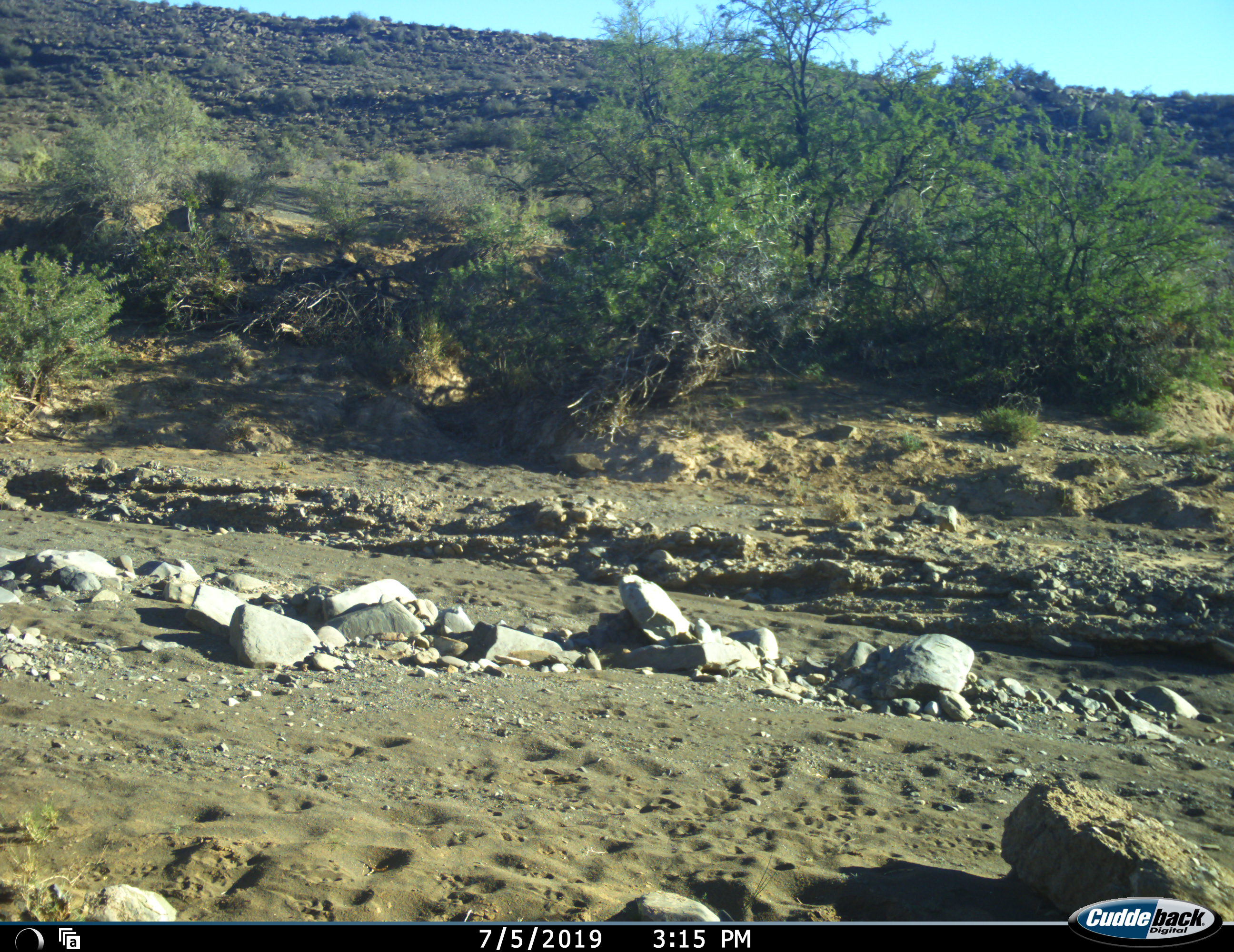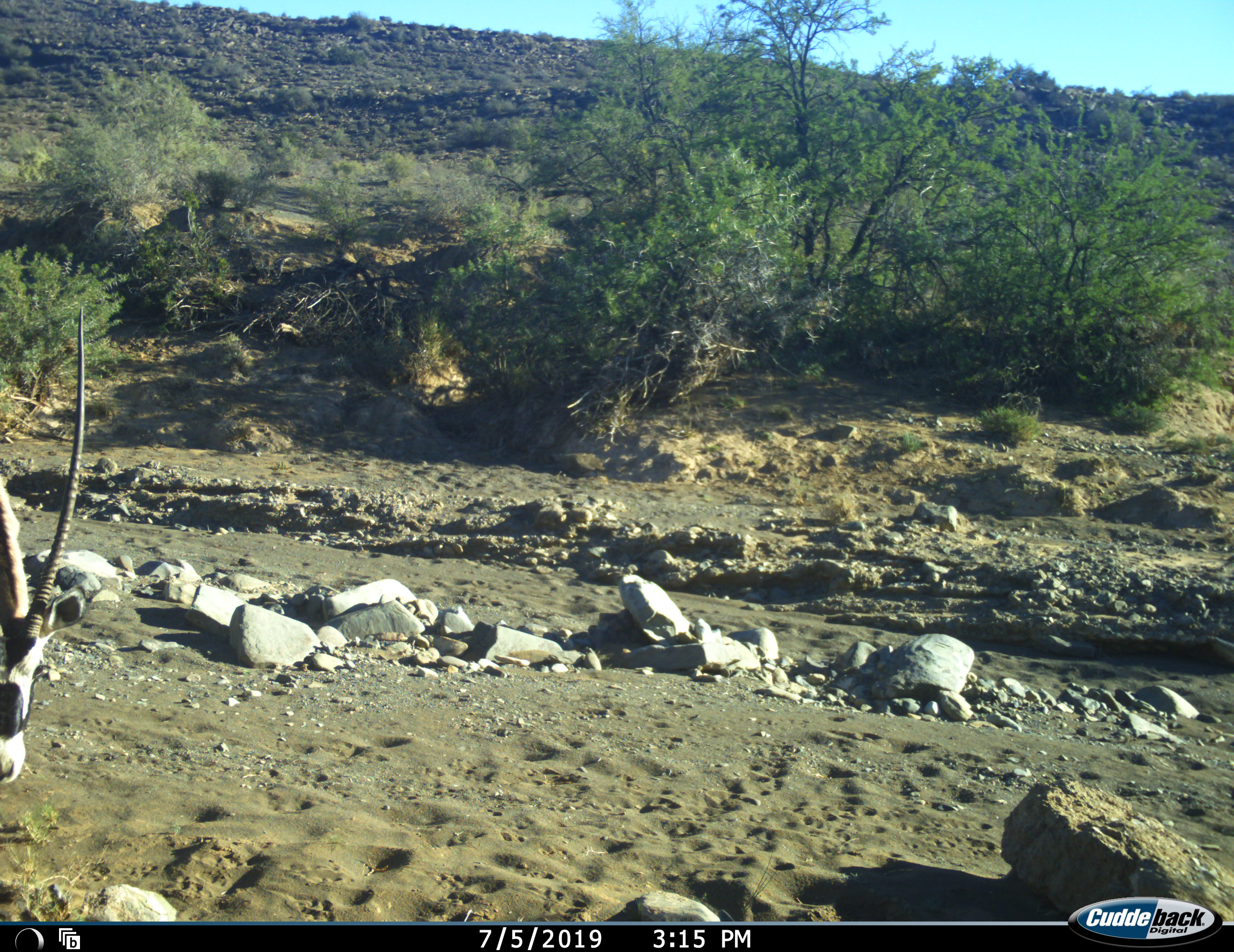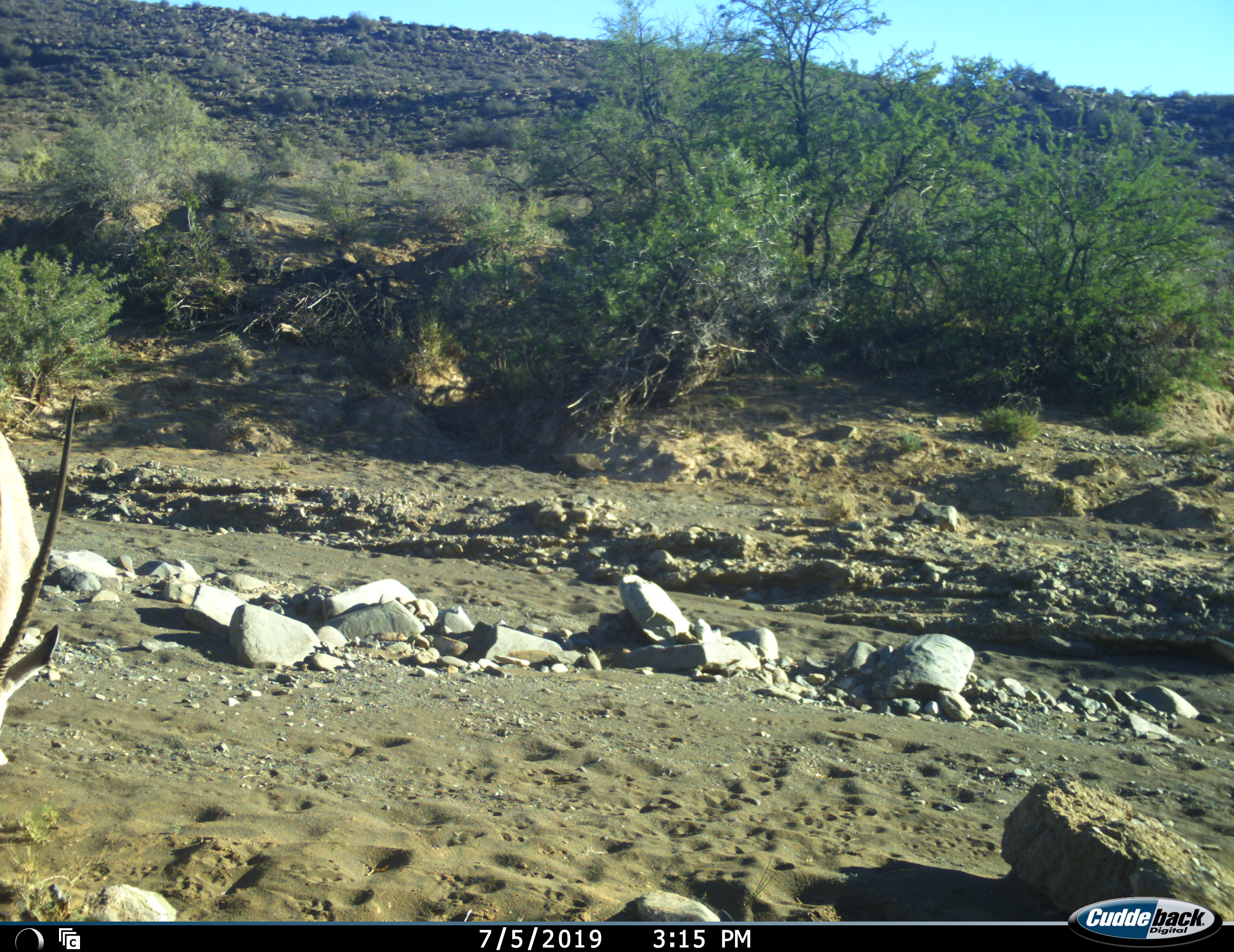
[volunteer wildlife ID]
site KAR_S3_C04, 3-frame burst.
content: unidentified animal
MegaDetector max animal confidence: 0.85